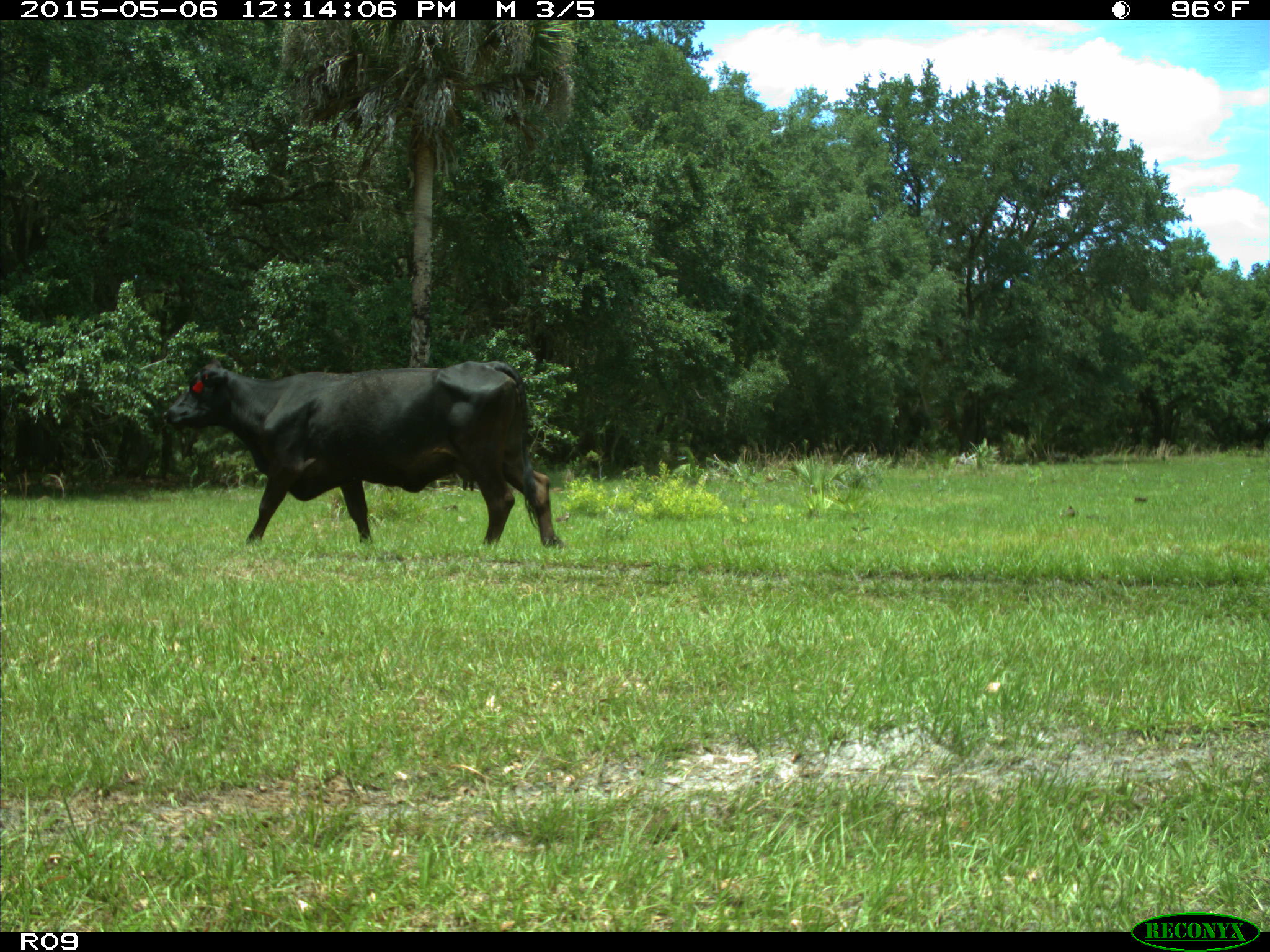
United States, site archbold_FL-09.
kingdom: Animalia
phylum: Chordata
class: Mammalia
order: Artiodactyla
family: Bovidae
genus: Bos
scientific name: Bos taurus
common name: domestic cow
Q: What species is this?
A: Bos taurus (domestic cow).